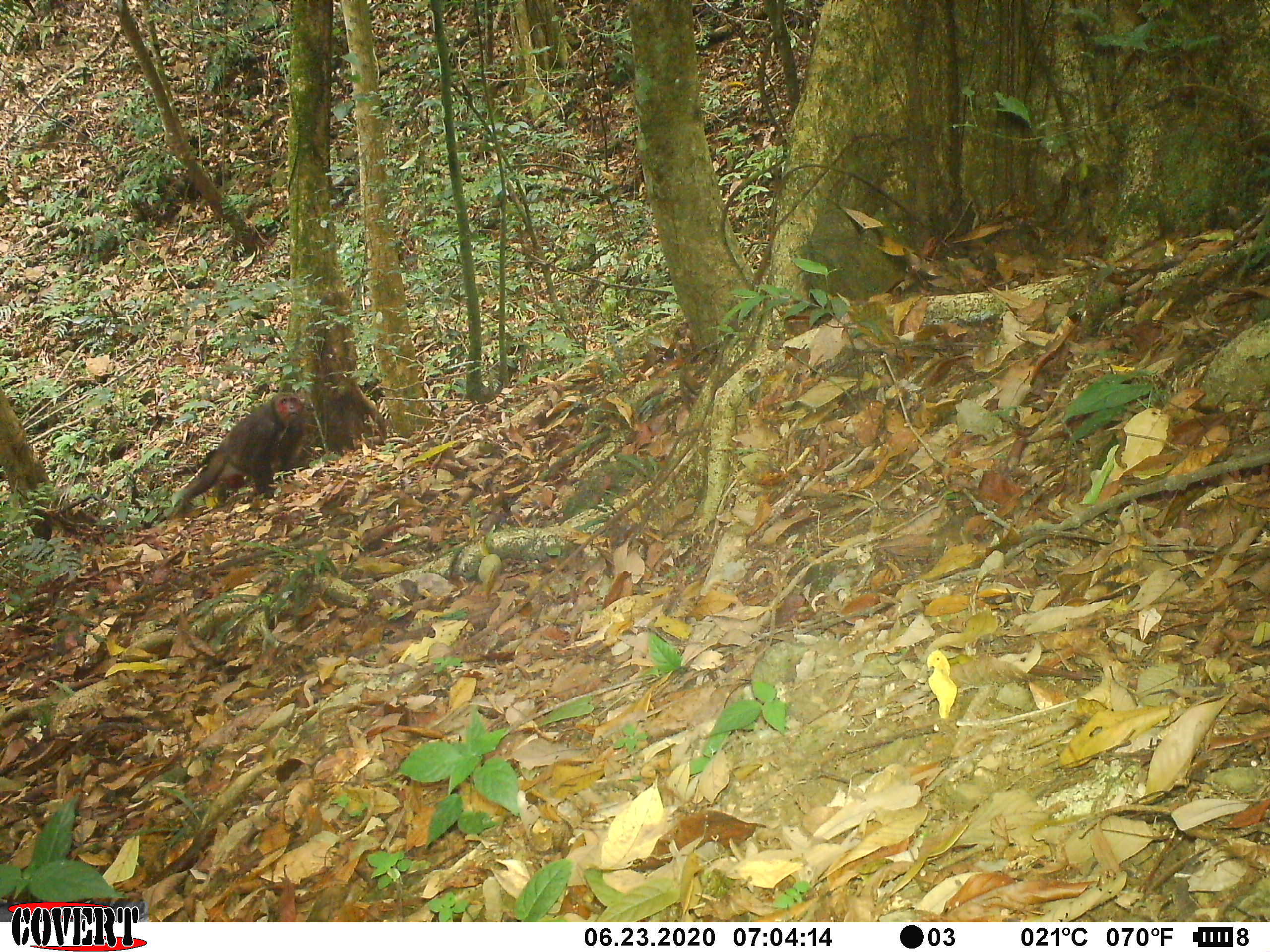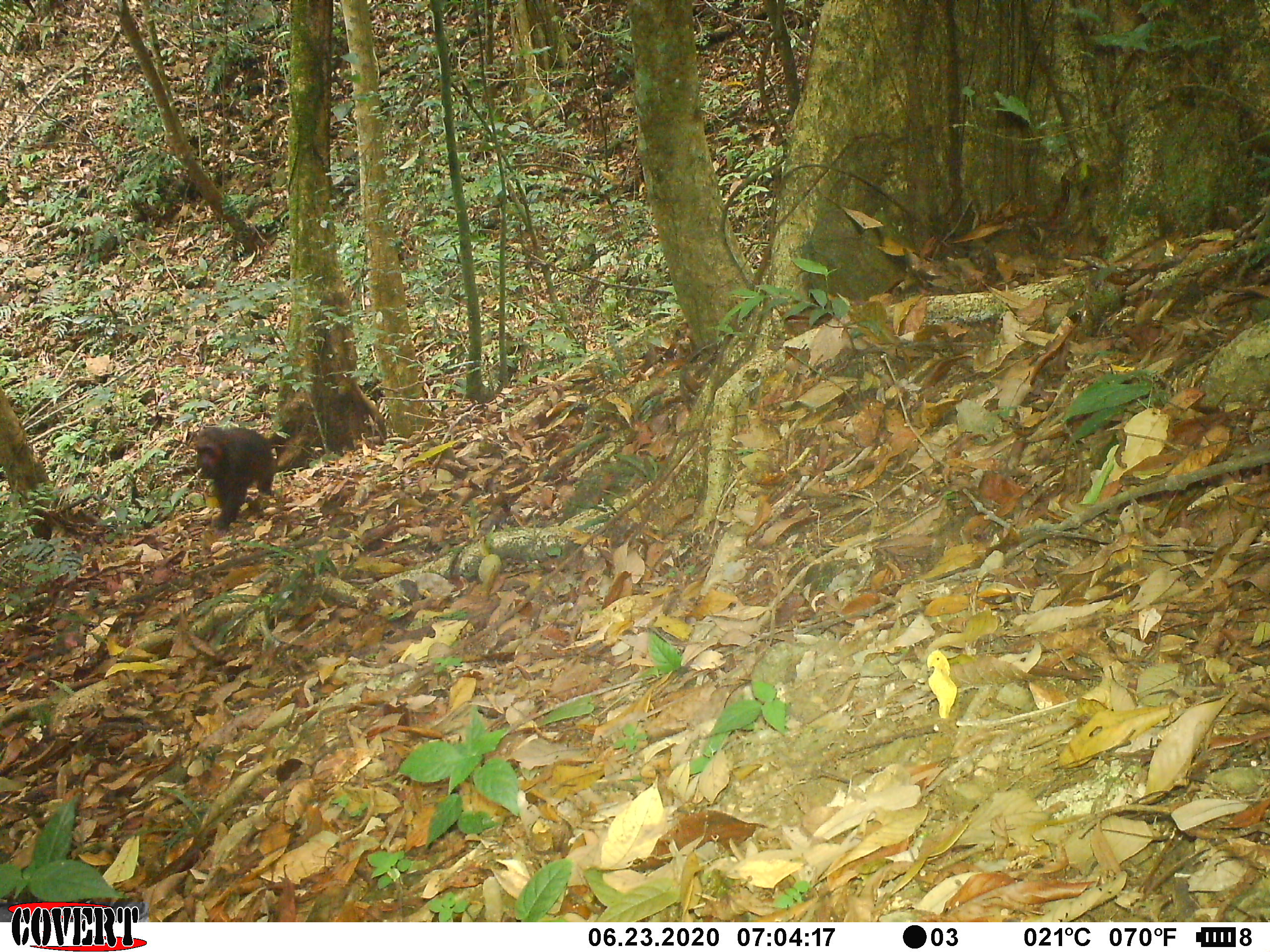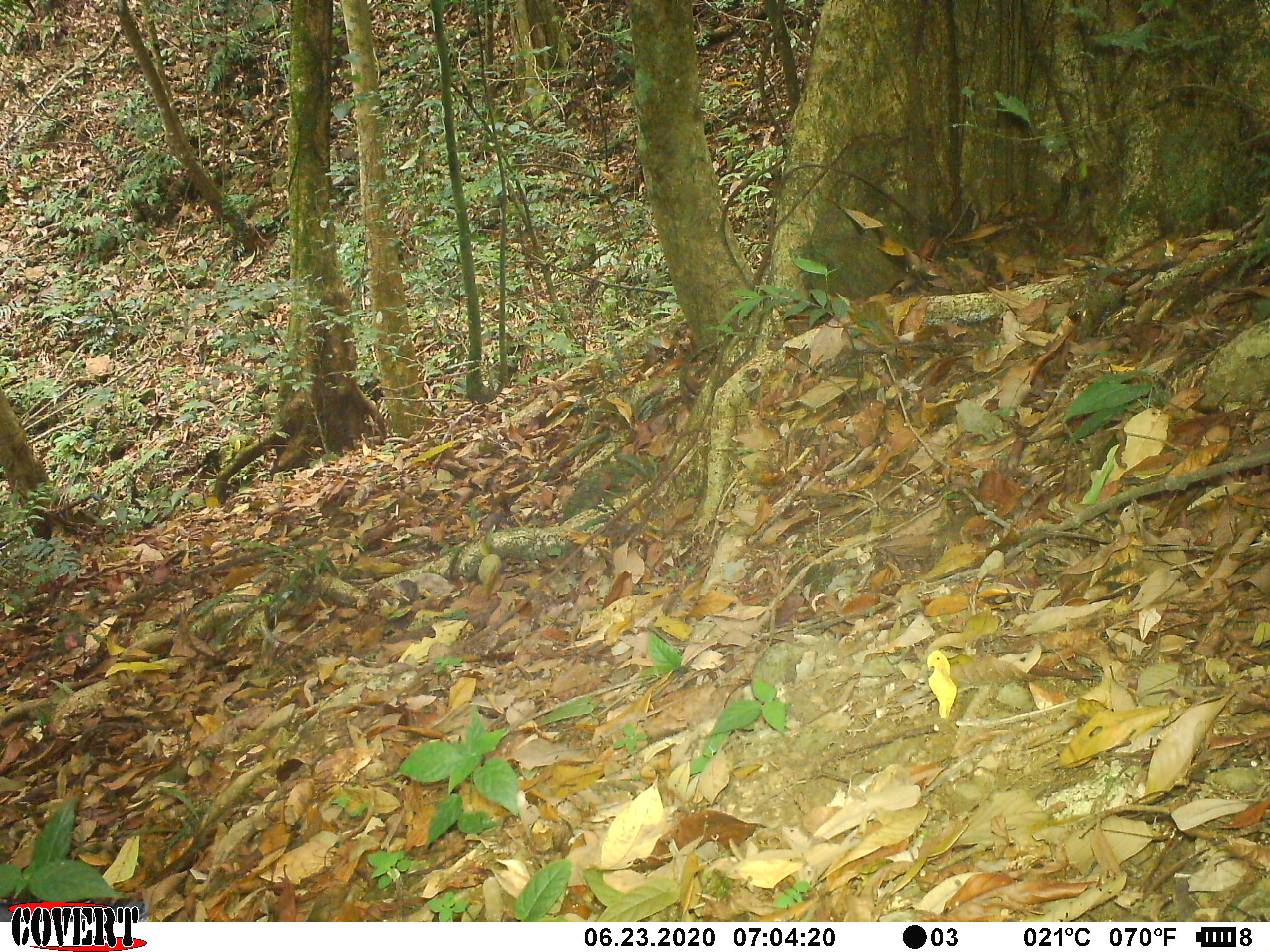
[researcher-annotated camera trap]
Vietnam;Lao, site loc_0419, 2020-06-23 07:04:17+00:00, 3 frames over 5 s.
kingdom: Animalia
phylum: Chordata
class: Mammalia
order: Primates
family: Cercopithecidae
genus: Macaca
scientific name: Macaca arctoides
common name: stump-tailed macaque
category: stump tailed macaque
Stump tailed macaque (stump-tailed macaque) (Macaca arctoides). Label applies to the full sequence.